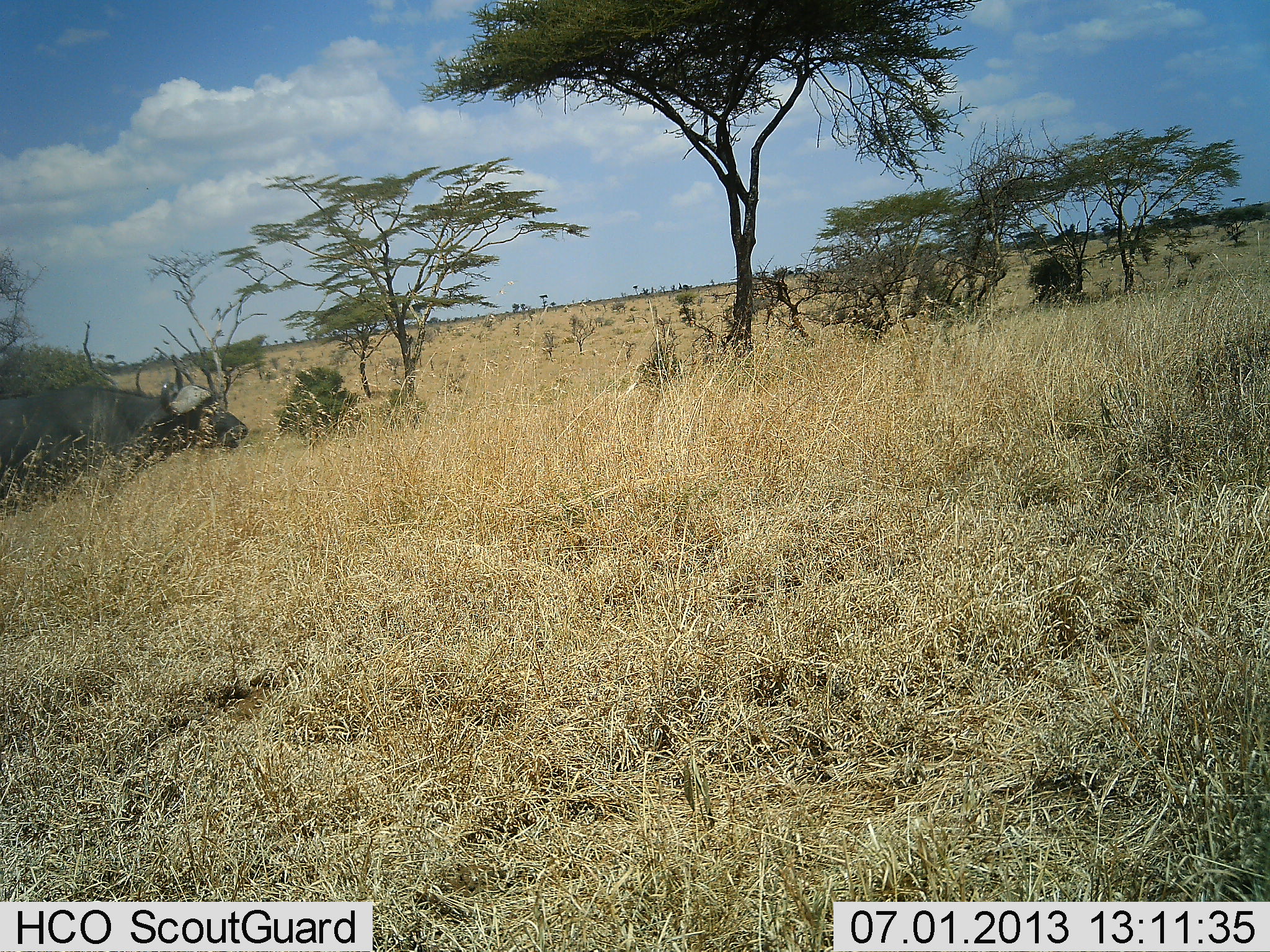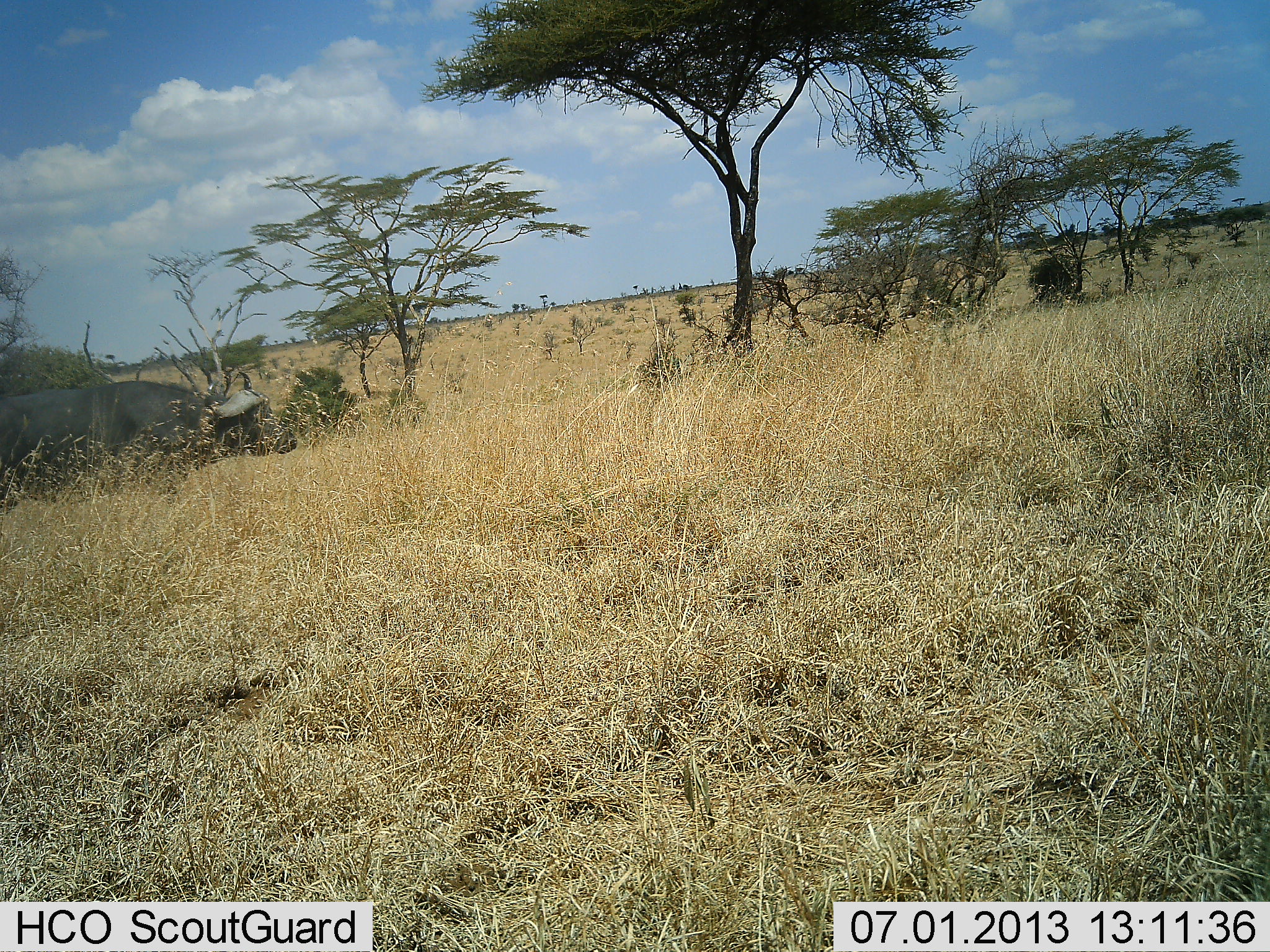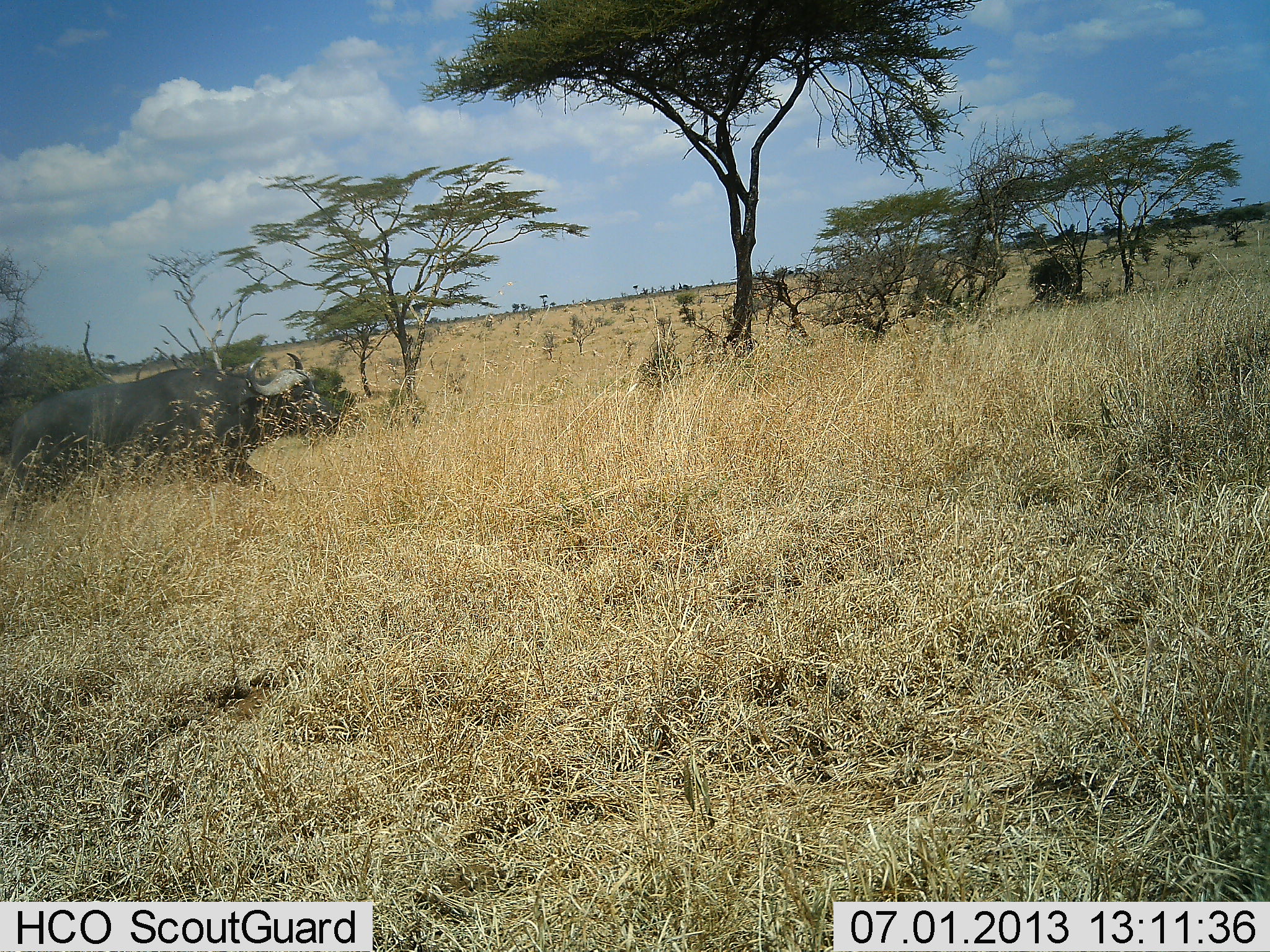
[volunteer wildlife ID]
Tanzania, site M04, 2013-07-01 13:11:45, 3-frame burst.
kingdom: Animalia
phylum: Chordata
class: Mammalia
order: Artiodactyla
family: Bovidae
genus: Syncerus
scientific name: Syncerus caffer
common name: cape buffalo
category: buffalo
Buffalo (cape buffalo) (Syncerus caffer), count 1. Behavior (volunteer vote fractions): standing 0%, resting 0%, moving 100%, interacting 0%. Young present (vote fraction): 0%. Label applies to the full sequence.